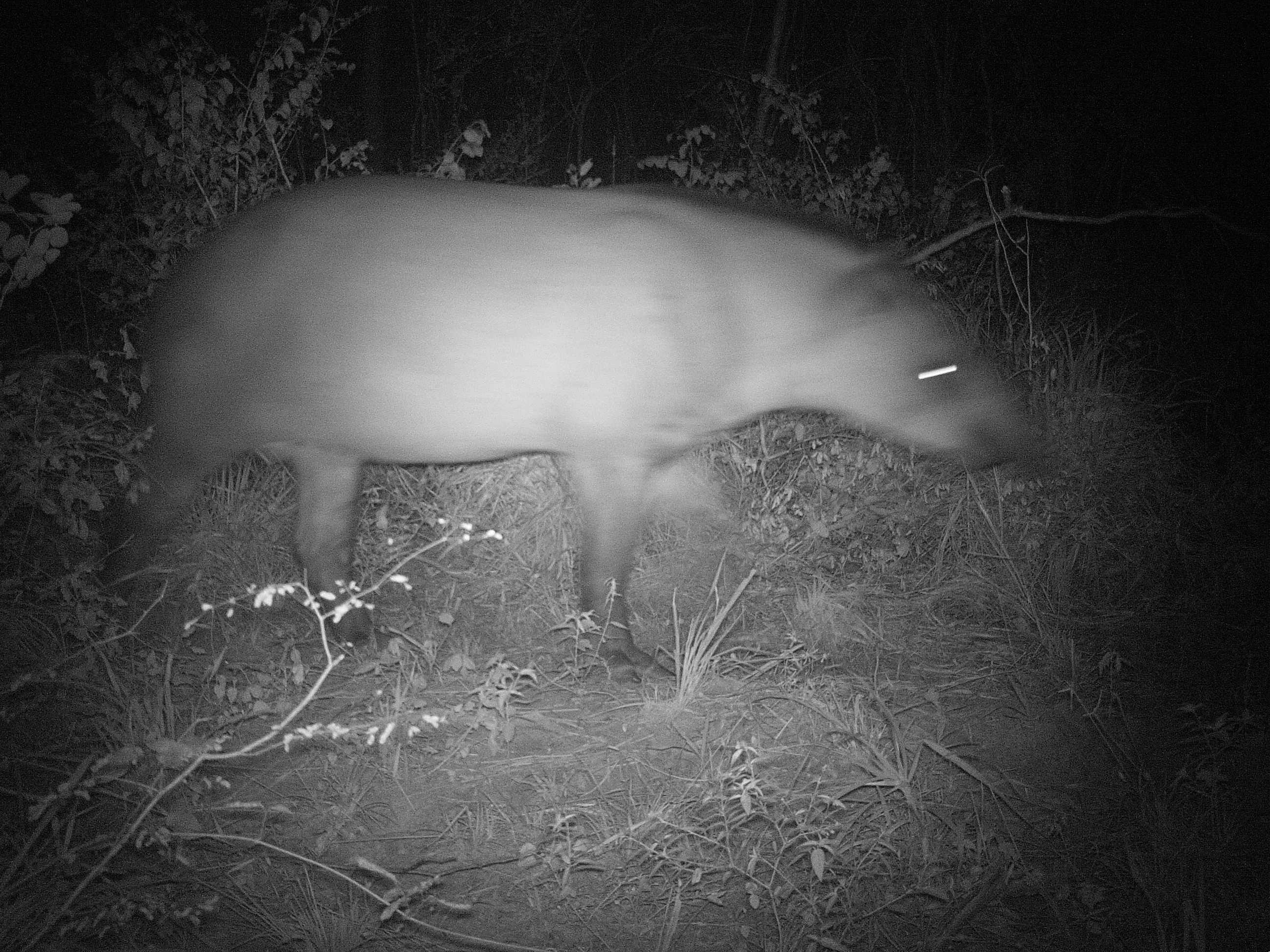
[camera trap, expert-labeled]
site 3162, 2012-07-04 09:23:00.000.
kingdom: Animalia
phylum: Chordata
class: Mammalia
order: Perissodactyla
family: Tapiridae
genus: Tapirus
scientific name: Tapirus terrestris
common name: south american tapir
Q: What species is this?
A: Tapirus terrestris (south american tapir).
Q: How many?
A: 1.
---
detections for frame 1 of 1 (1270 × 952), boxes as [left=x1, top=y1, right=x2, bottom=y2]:
tapirus terrestris: [left=63, top=171, right=1032, bottom=681]